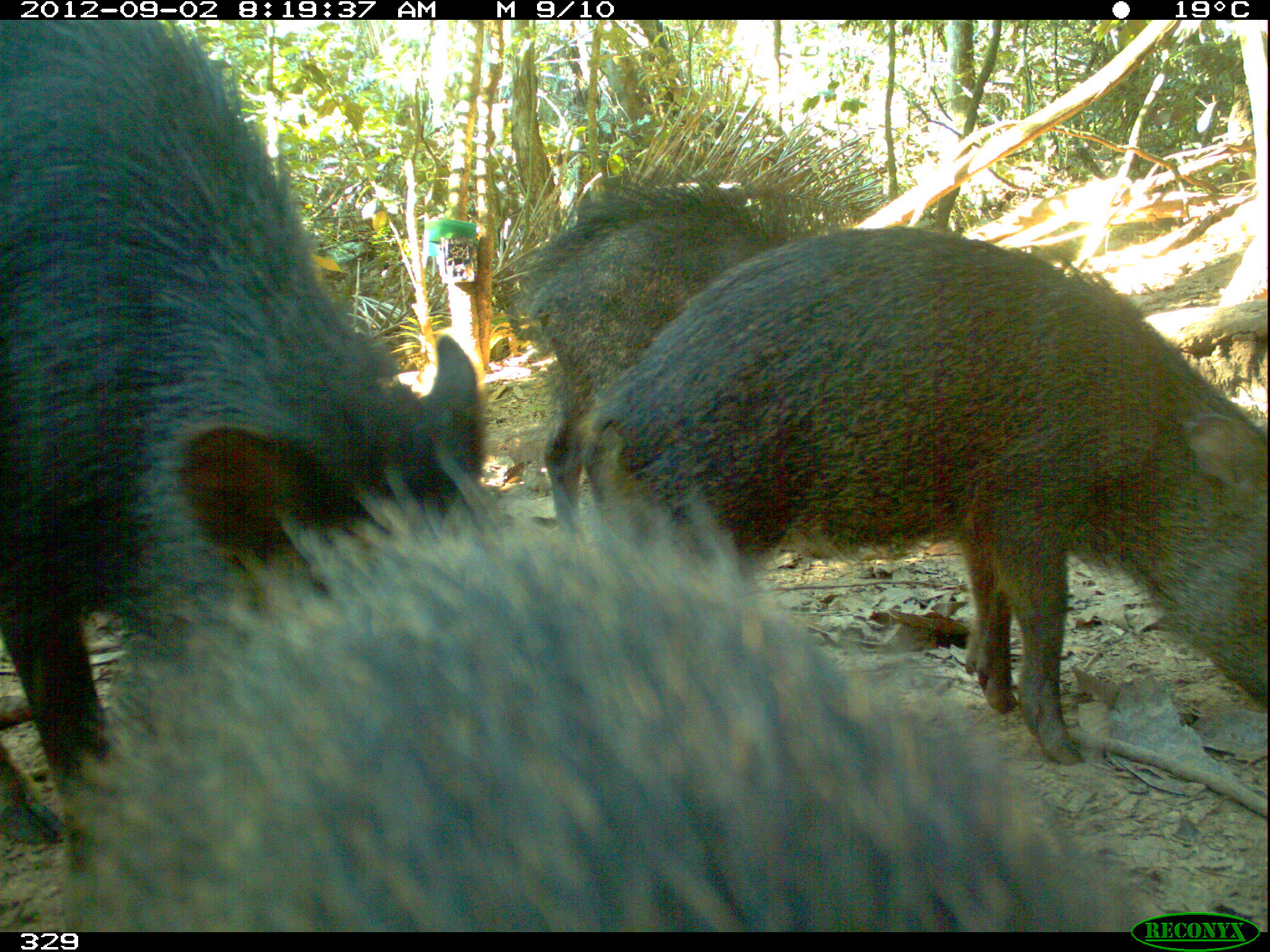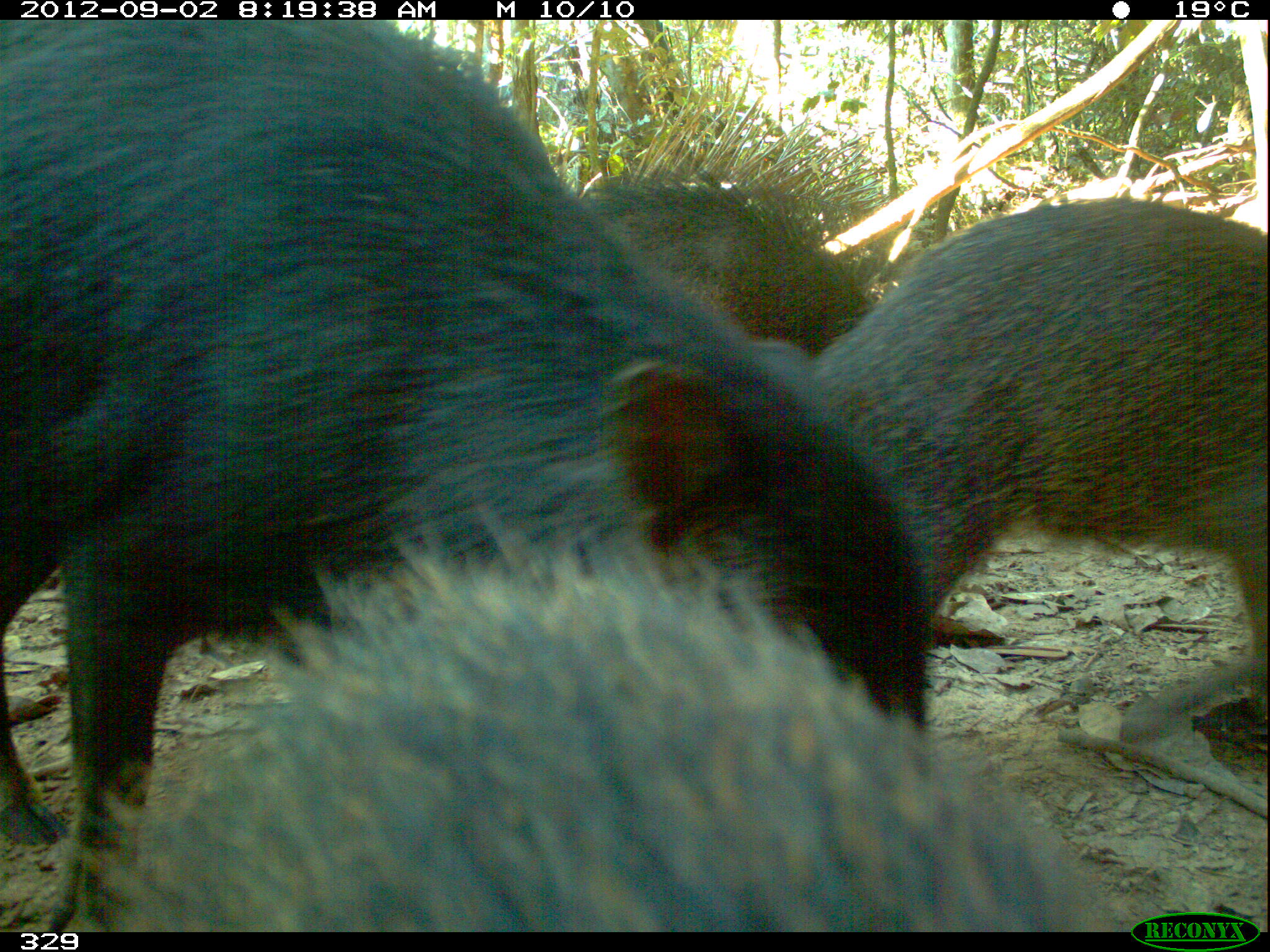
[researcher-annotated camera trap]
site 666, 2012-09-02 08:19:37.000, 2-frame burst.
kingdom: Animalia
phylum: Chordata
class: Mammalia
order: Artiodactyla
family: Tayassuidae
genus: Tayassu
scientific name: Tayassu pecari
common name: white-lipped peccary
Tayassu pecari (white-lipped peccary).